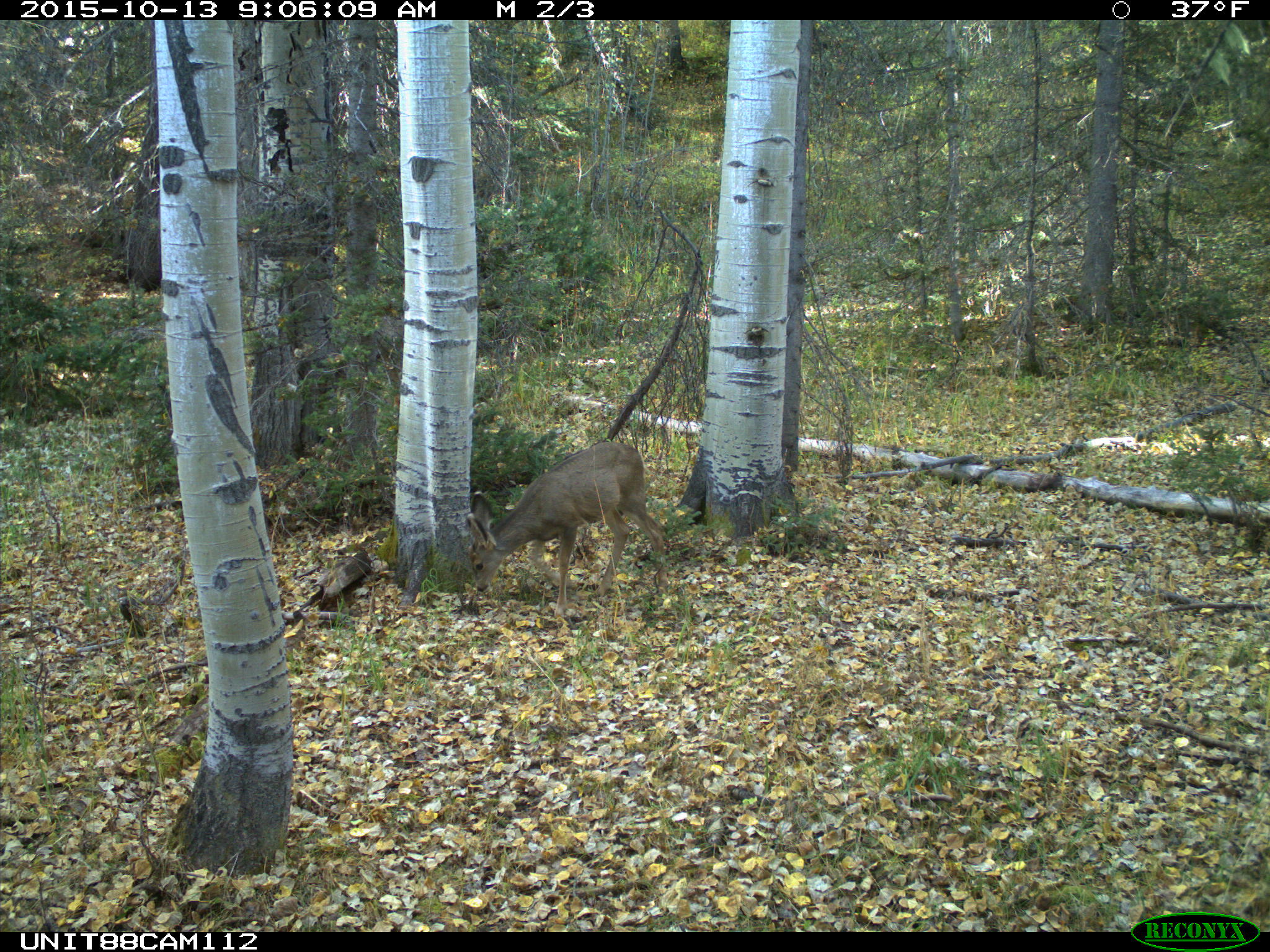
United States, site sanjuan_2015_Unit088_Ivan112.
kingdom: Animalia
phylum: Chordata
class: Mammalia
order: Artiodactyla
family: Cervidae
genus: Odocoileus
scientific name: Odocoileus hemionus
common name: mule deer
Odocoileus hemionus (mule deer).